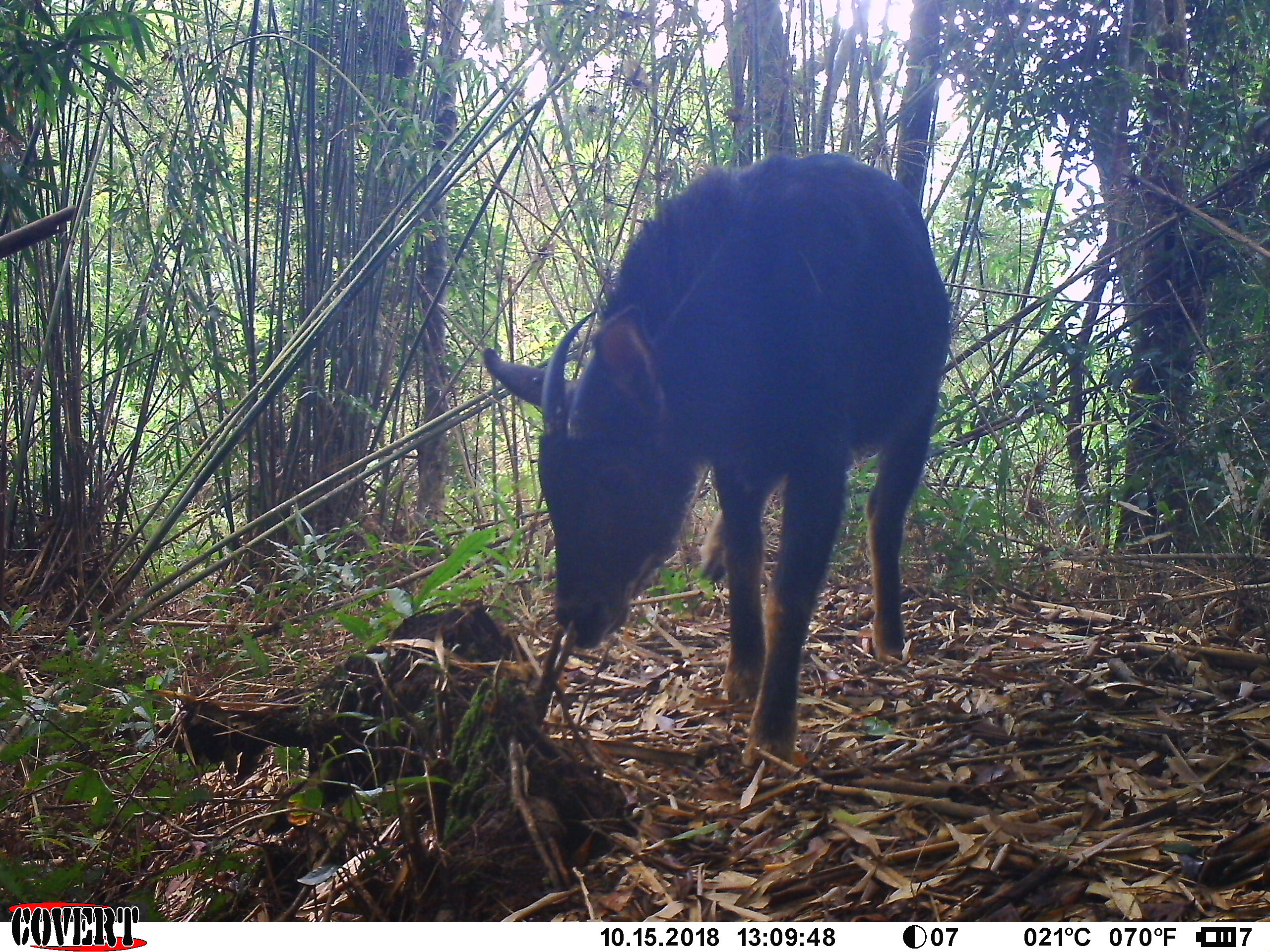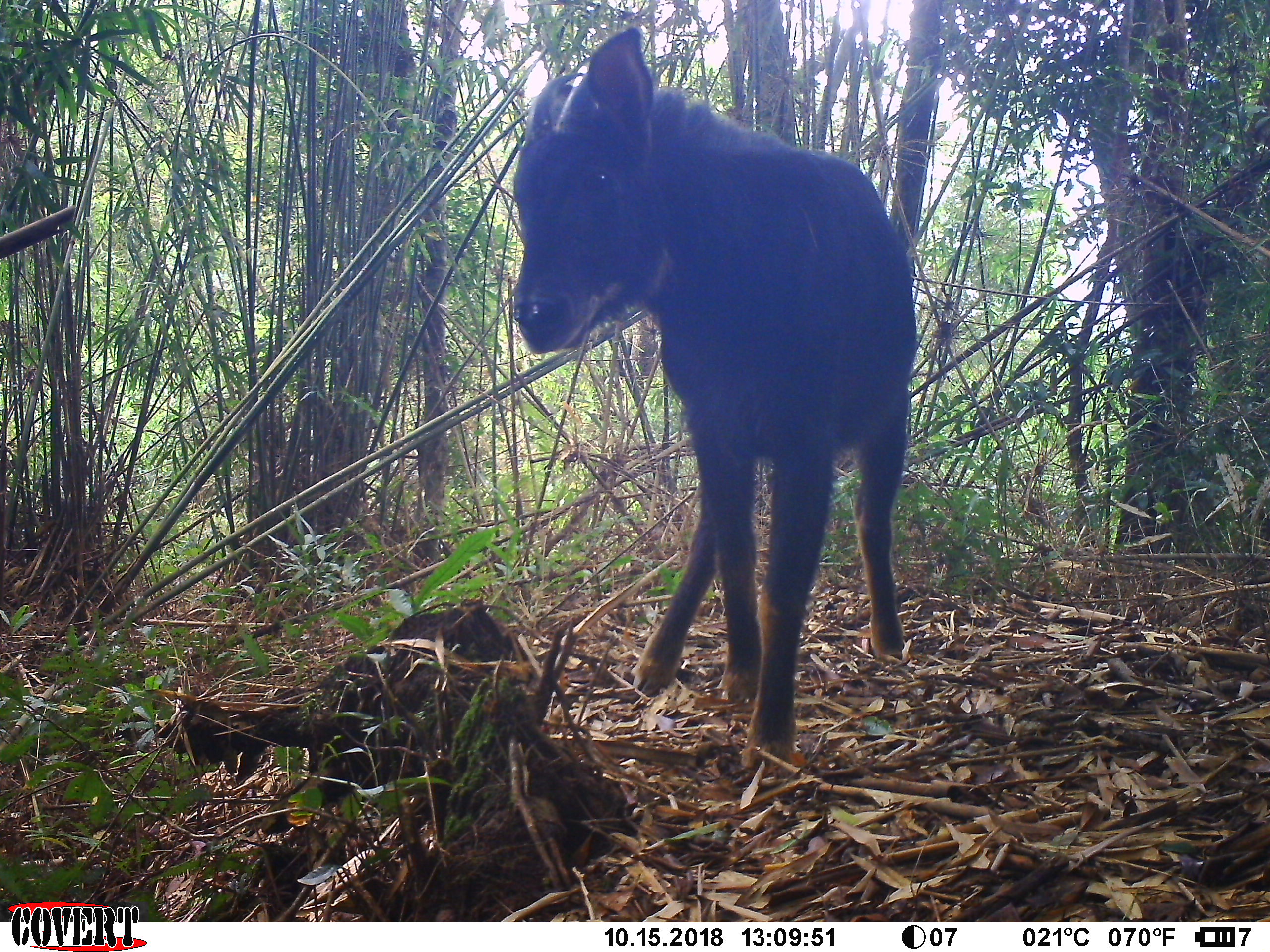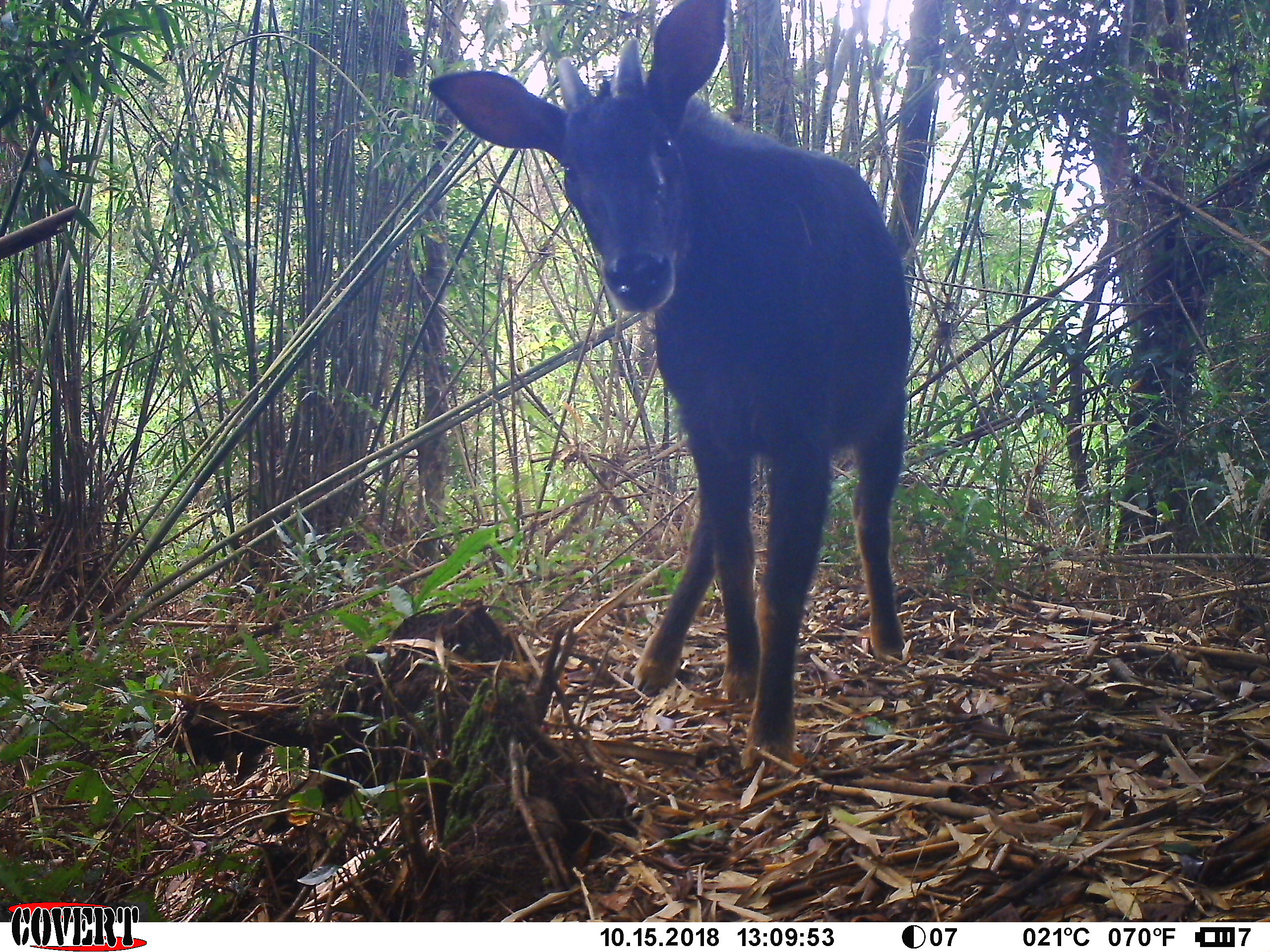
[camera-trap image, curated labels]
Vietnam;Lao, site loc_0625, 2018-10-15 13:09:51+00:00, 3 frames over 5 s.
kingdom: Animalia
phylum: Chordata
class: Mammalia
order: Artiodactyla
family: Bovidae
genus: Capricornis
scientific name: Capricornis sumatraensis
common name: chinese serow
Chinese serow (Capricornis sumatraensis). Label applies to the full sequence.